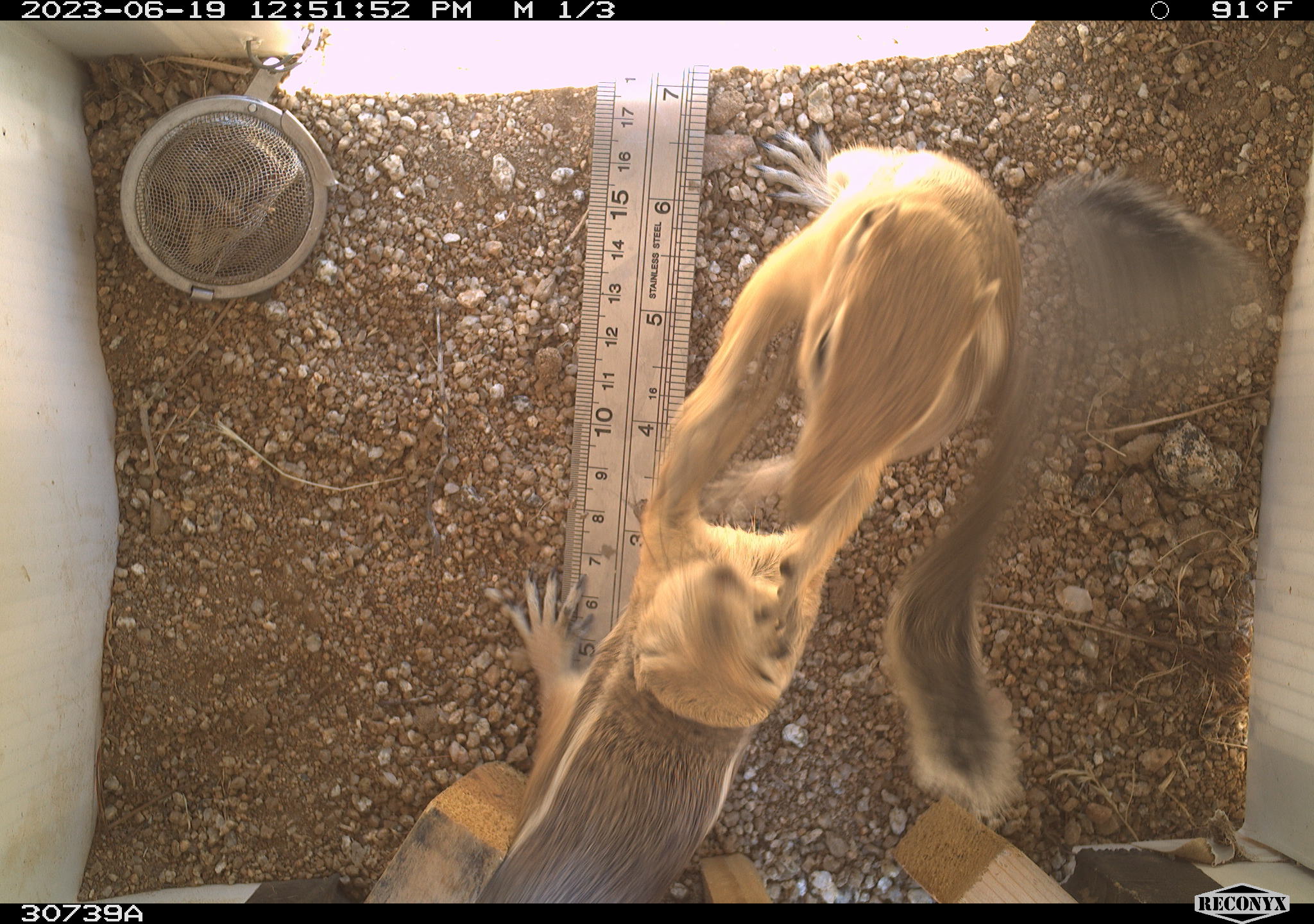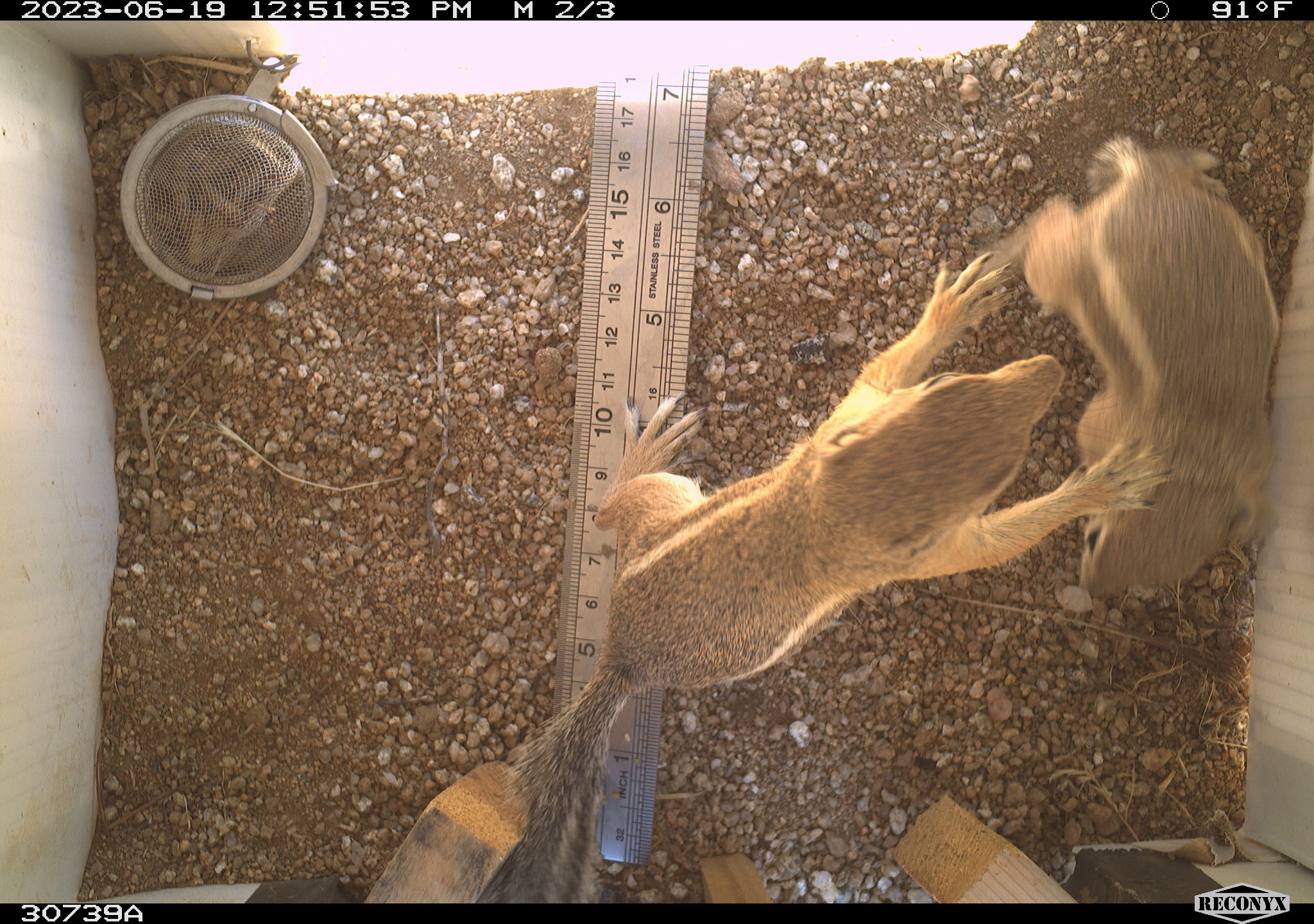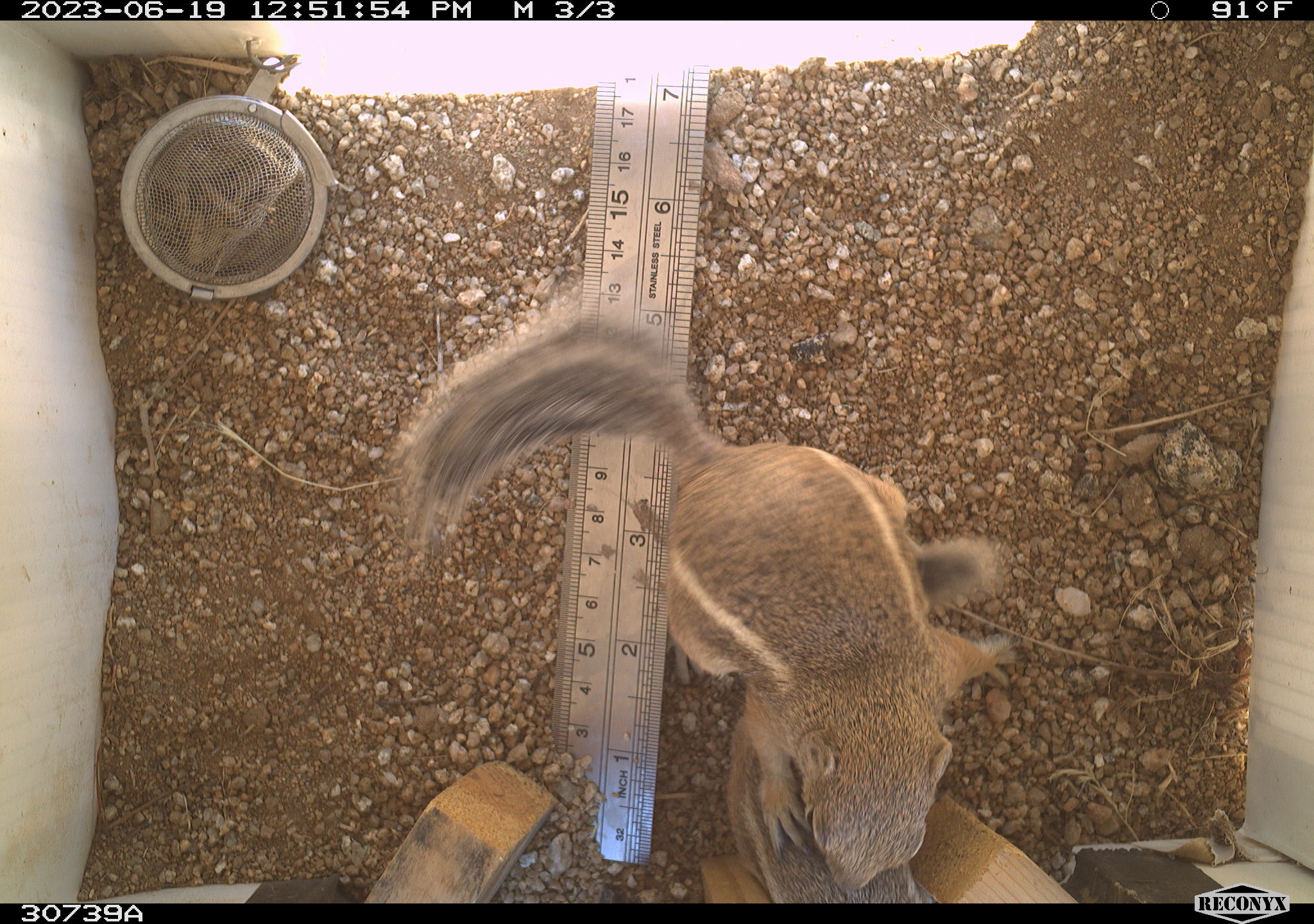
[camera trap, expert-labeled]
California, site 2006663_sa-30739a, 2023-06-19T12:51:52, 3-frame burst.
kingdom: Animalia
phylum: Chordata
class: Mammalia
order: Rodentia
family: Sciuridae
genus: Ammospermophilus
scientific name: Ammospermophilus leucurus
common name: white-tailed antelope squirrel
White-tailed antelope squirrel (Ammospermophilus leucurus).